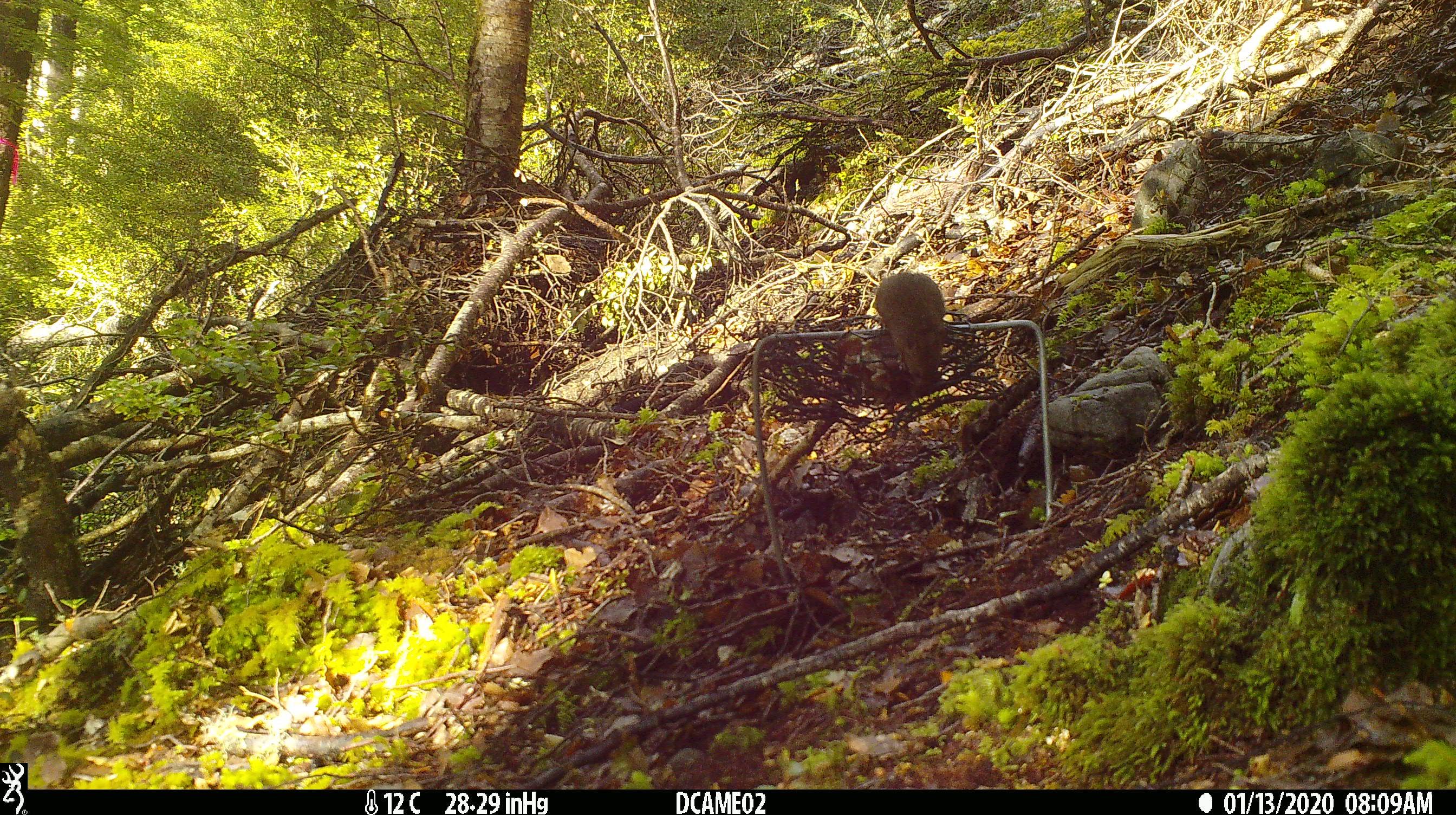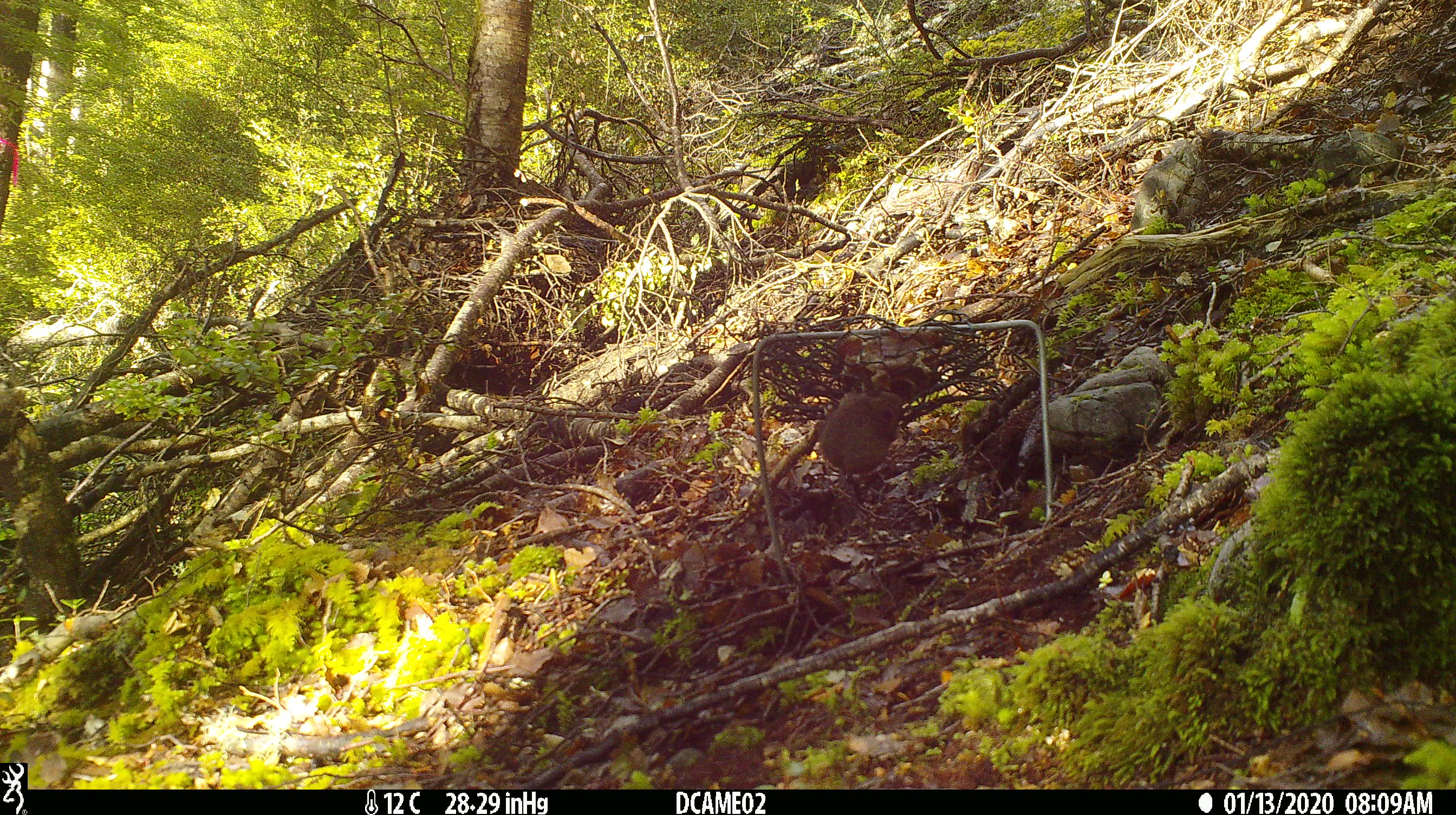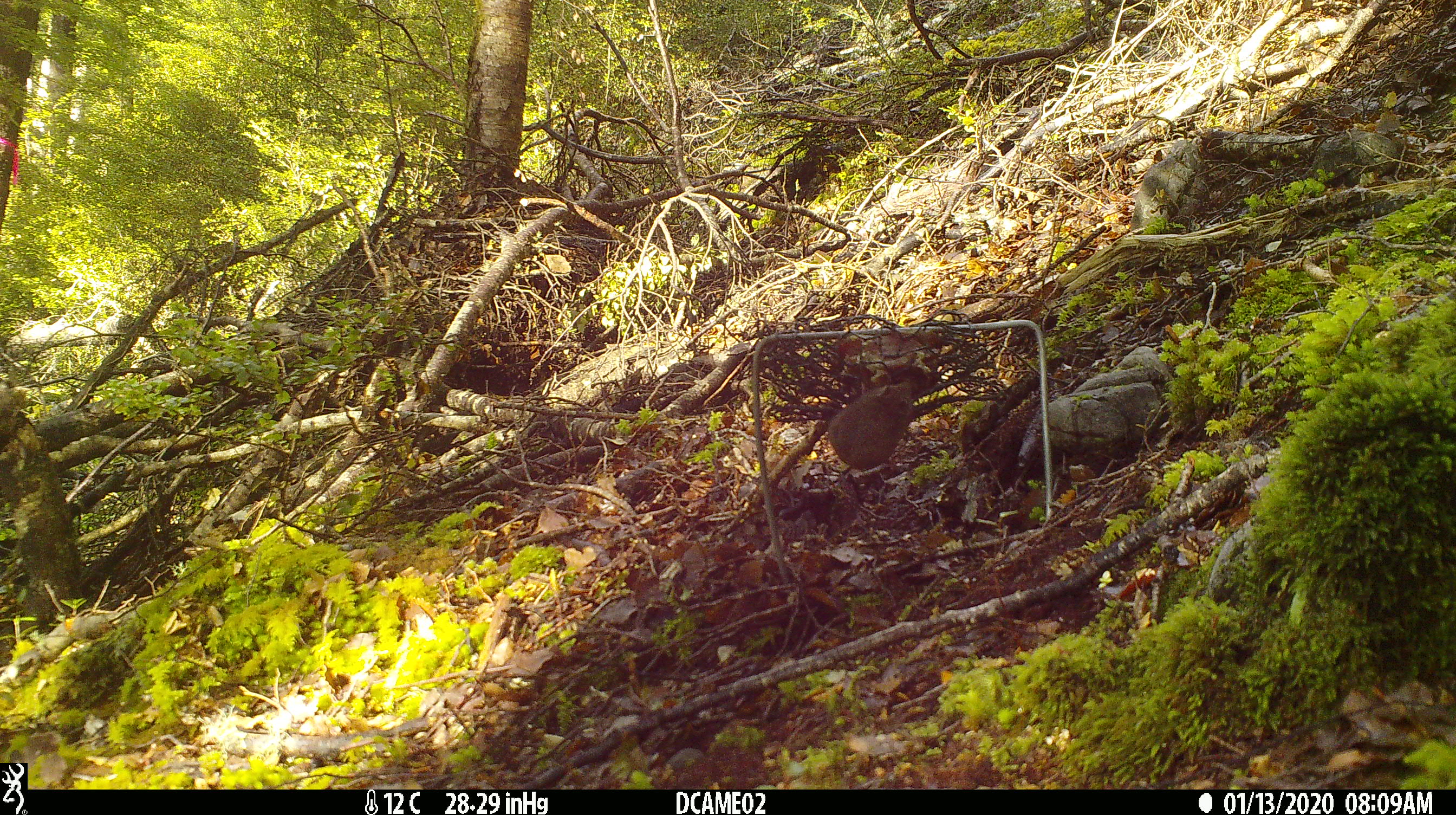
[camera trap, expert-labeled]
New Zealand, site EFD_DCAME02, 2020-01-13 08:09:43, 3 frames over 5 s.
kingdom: Animalia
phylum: Chordata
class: Mammalia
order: Rodentia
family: Muridae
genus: Mus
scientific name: Mus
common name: mouse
Mouse (Mus).